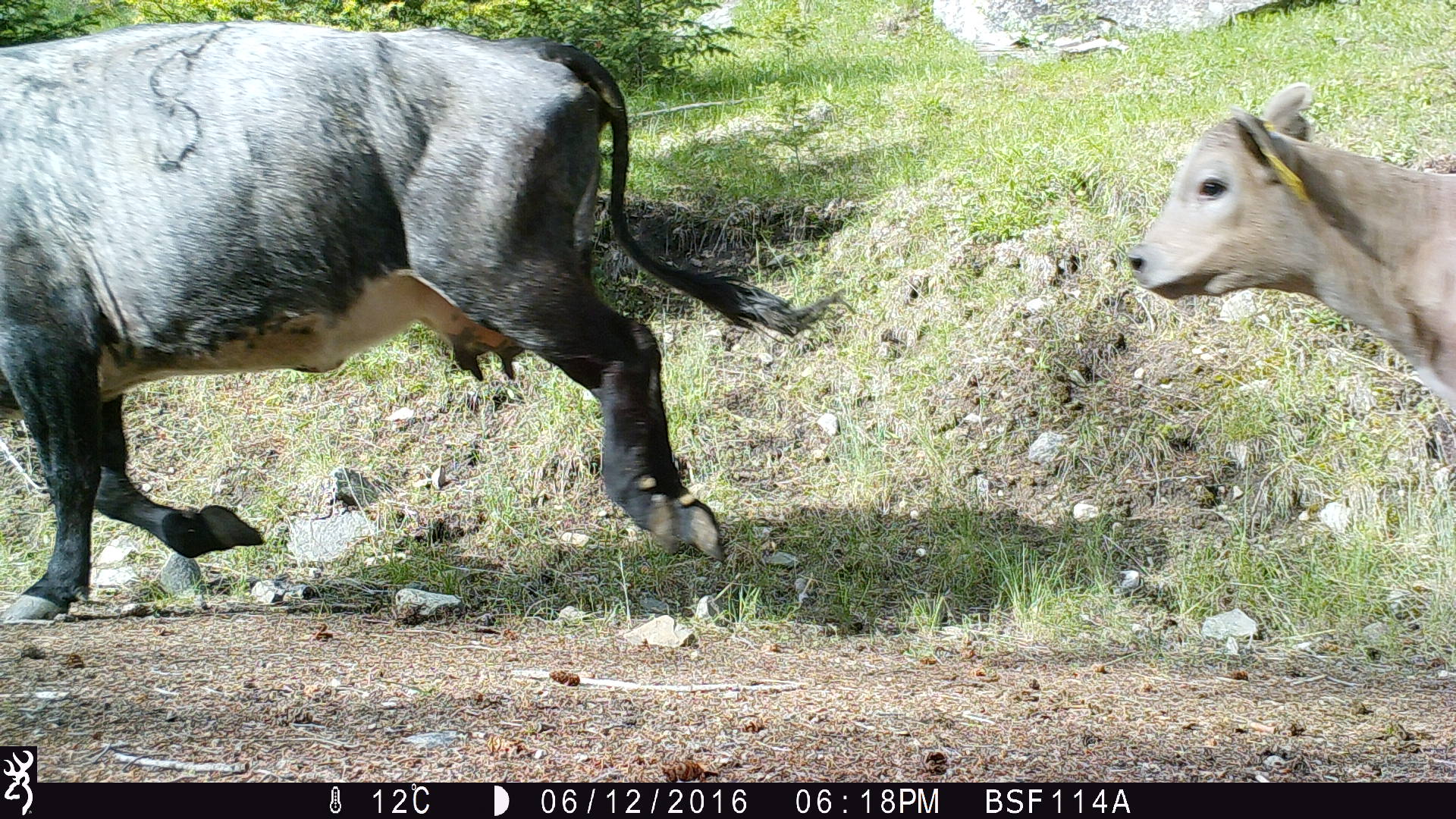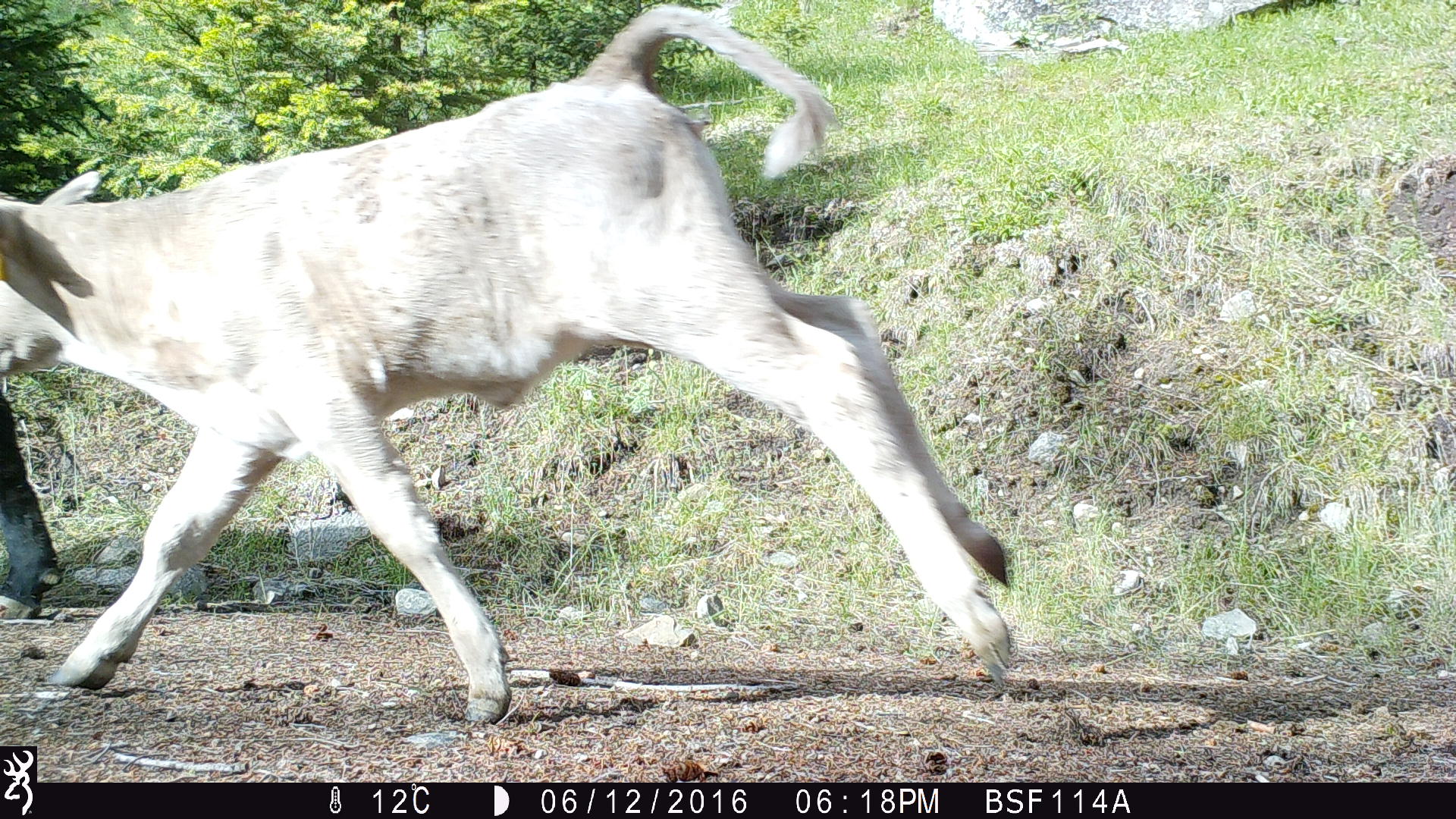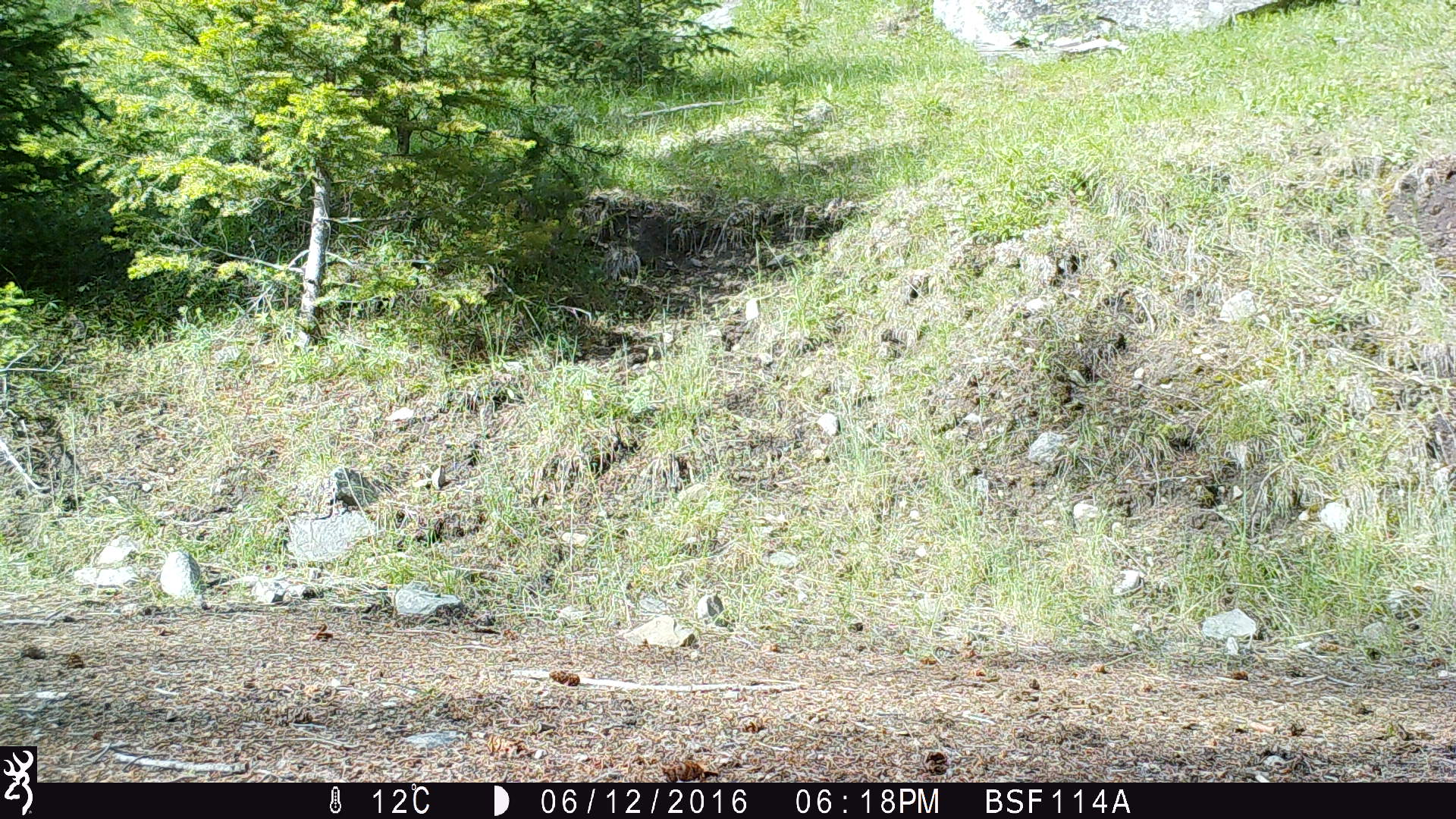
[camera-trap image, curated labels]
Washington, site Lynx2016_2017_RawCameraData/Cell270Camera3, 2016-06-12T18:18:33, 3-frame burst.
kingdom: Animalia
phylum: Chordata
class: Mammalia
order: Artiodactyla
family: Bovidae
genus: Bos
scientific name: Bos taurus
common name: domestic cattle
Domestic cattle (Bos taurus). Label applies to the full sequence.